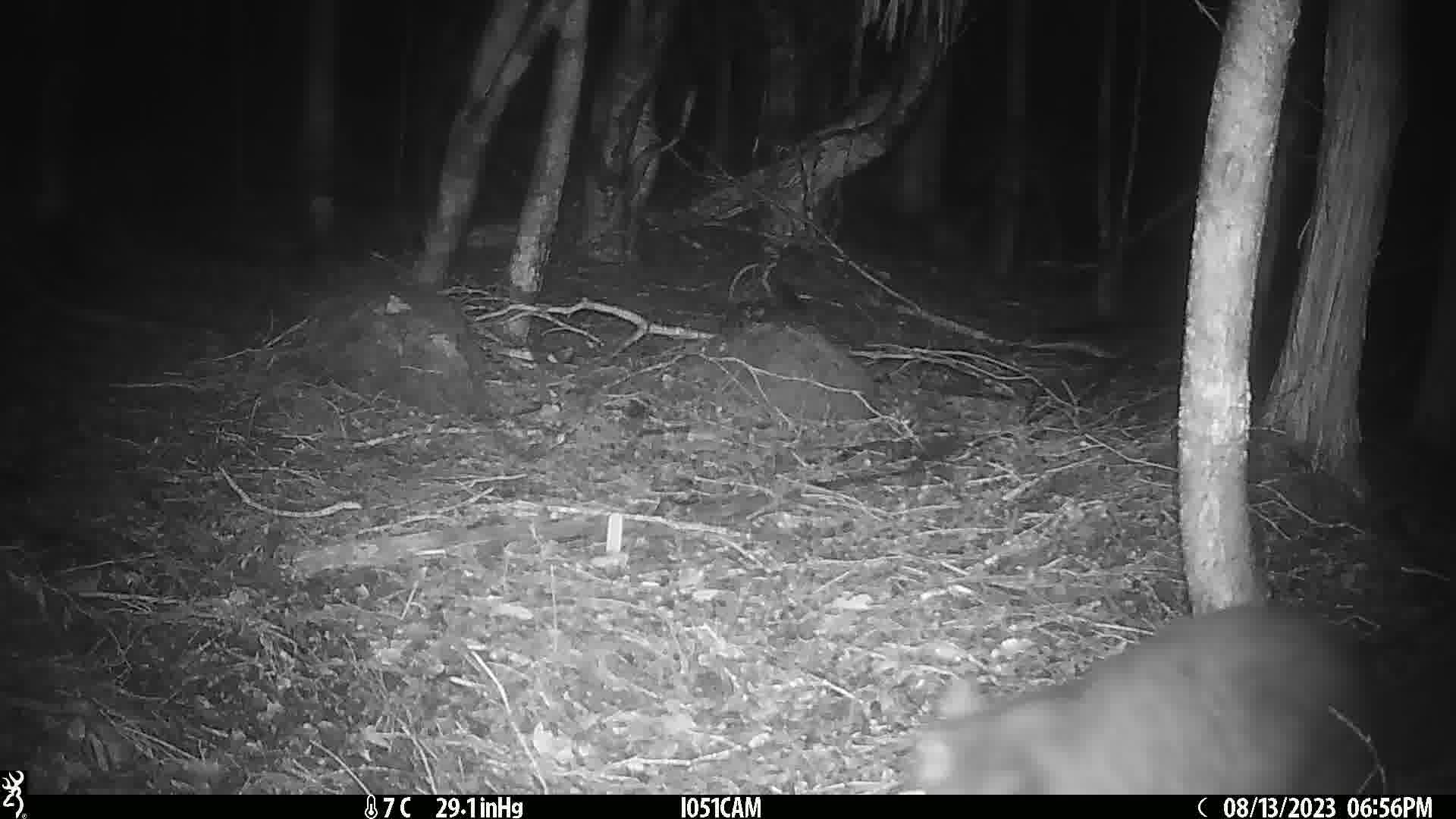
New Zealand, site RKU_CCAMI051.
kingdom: Animalia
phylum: Chordata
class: Mammalia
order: Diprotodontia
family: Phalangeridae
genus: Trichosurus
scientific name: Trichosurus vulpecula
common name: common brushtail possum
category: possum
Possum (common brushtail possum) (Trichosurus vulpecula).